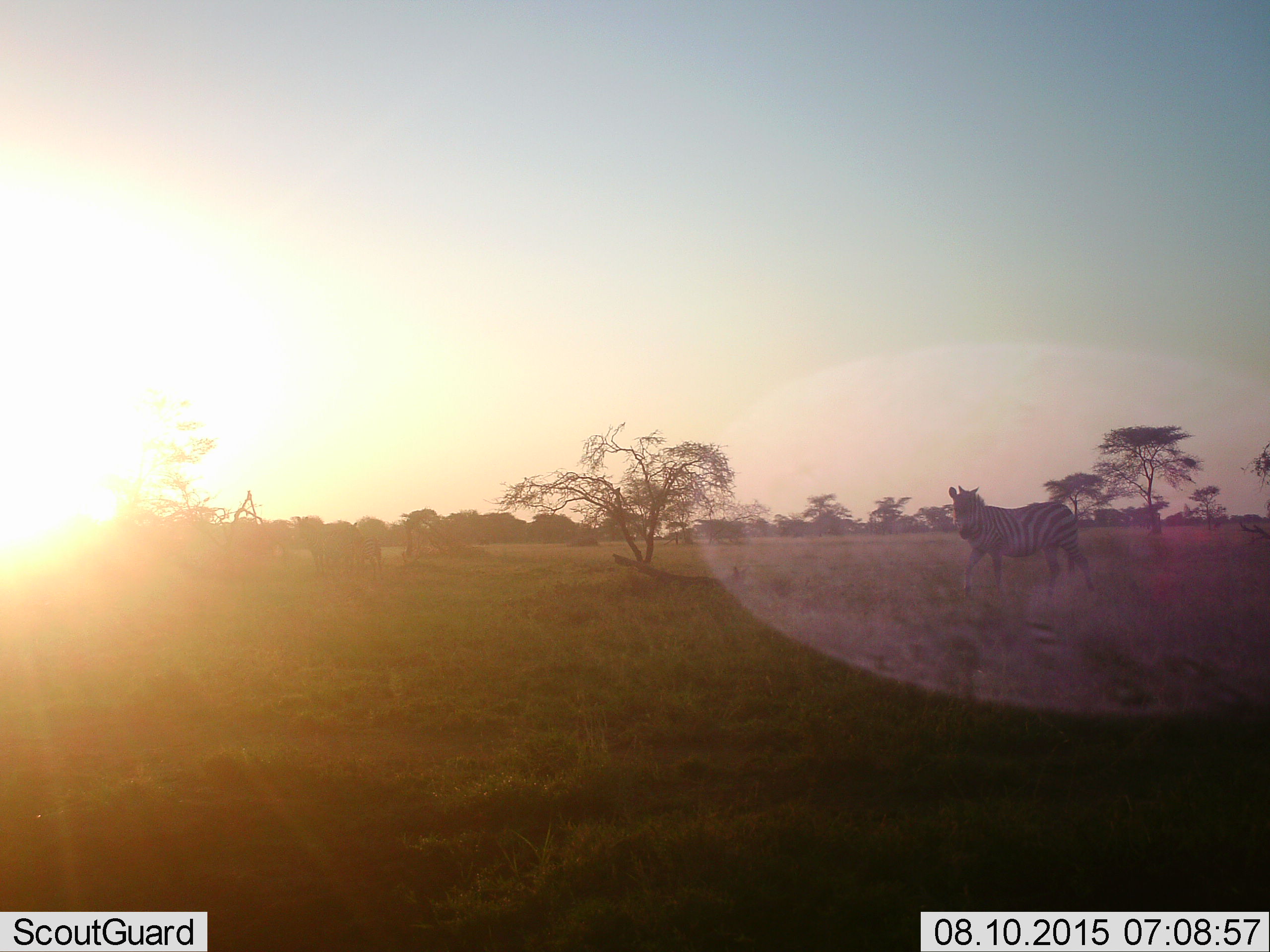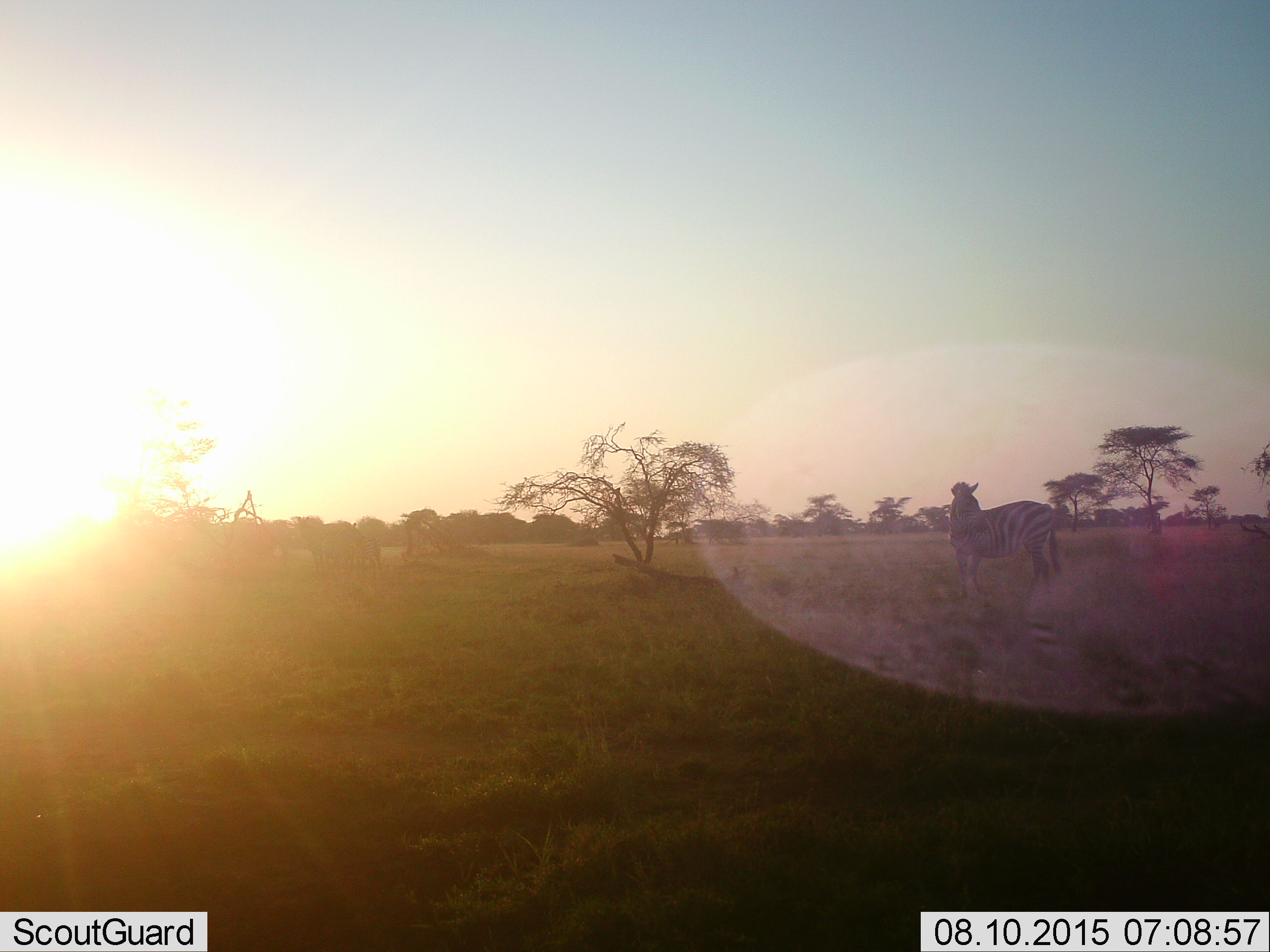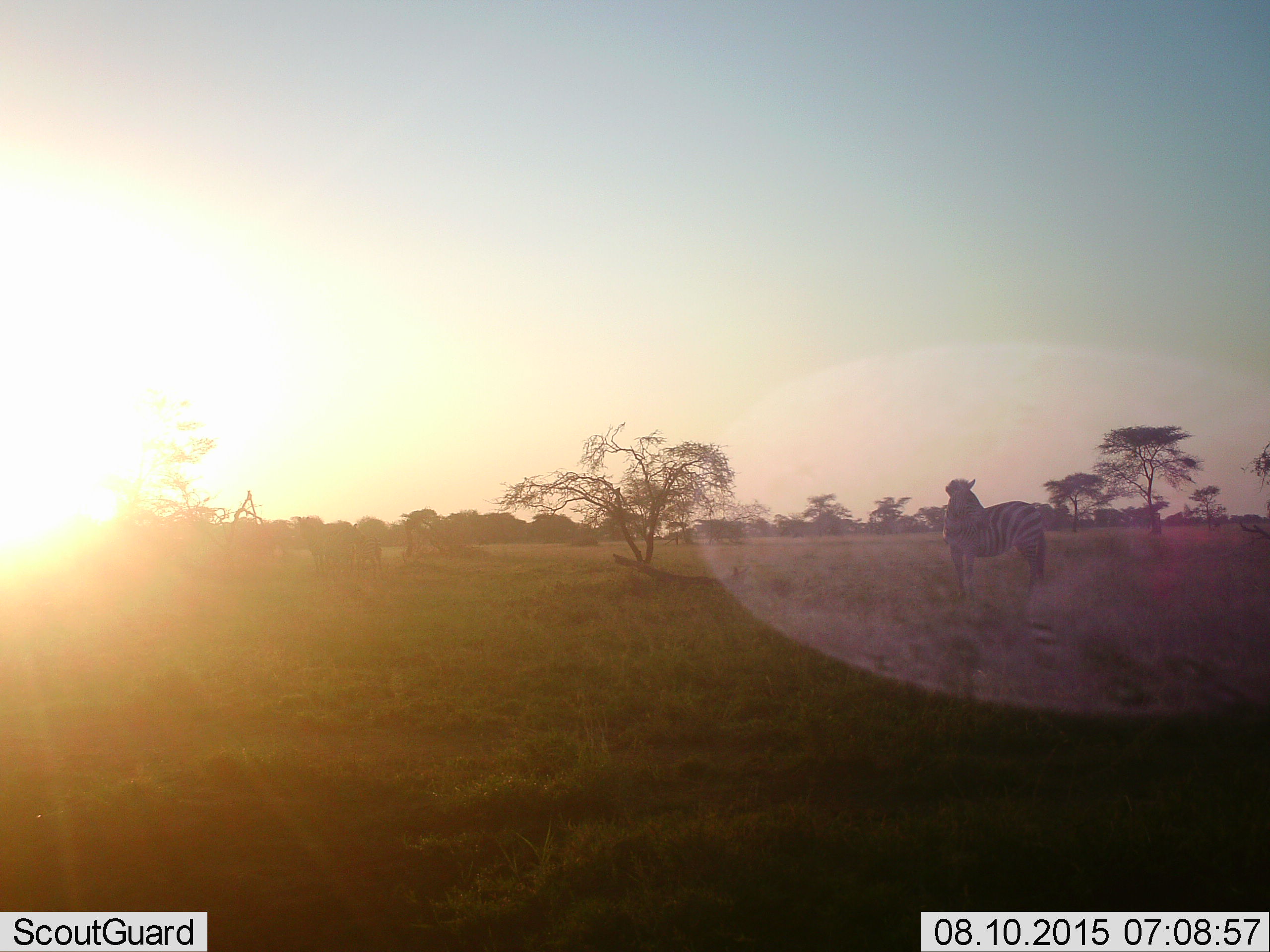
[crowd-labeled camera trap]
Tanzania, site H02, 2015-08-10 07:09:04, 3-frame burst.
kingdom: Animalia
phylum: Chordata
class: Mammalia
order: Perissodactyla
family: Equidae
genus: Equus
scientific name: Equus quagga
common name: plains zebra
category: zebra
Zebra (plains zebra) (Equus quagga), count 3. Behavior (volunteer vote fractions): standing 33%, resting 0%, moving 78%, interacting 0%. Young present (vote fraction): 11%. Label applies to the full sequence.